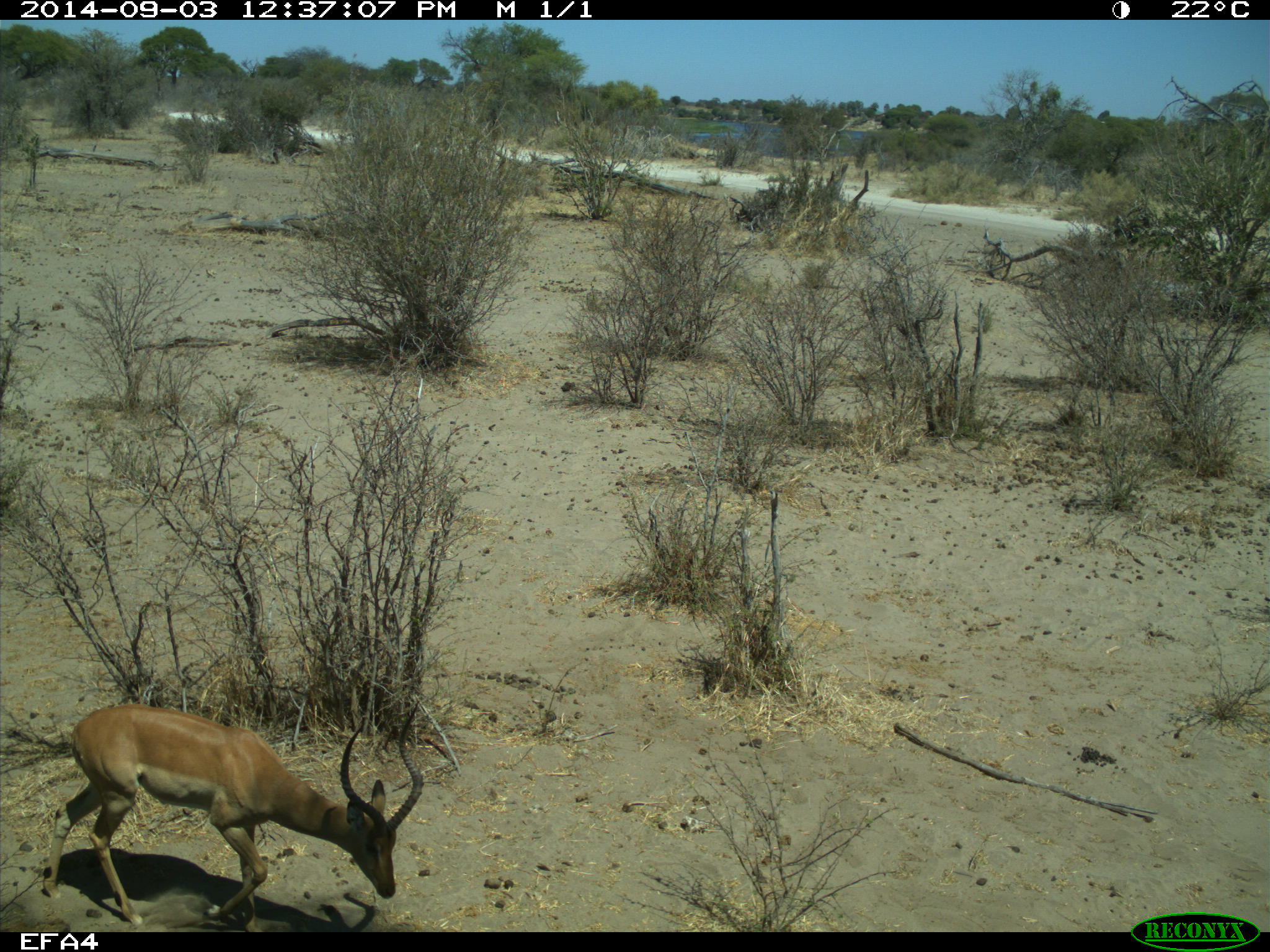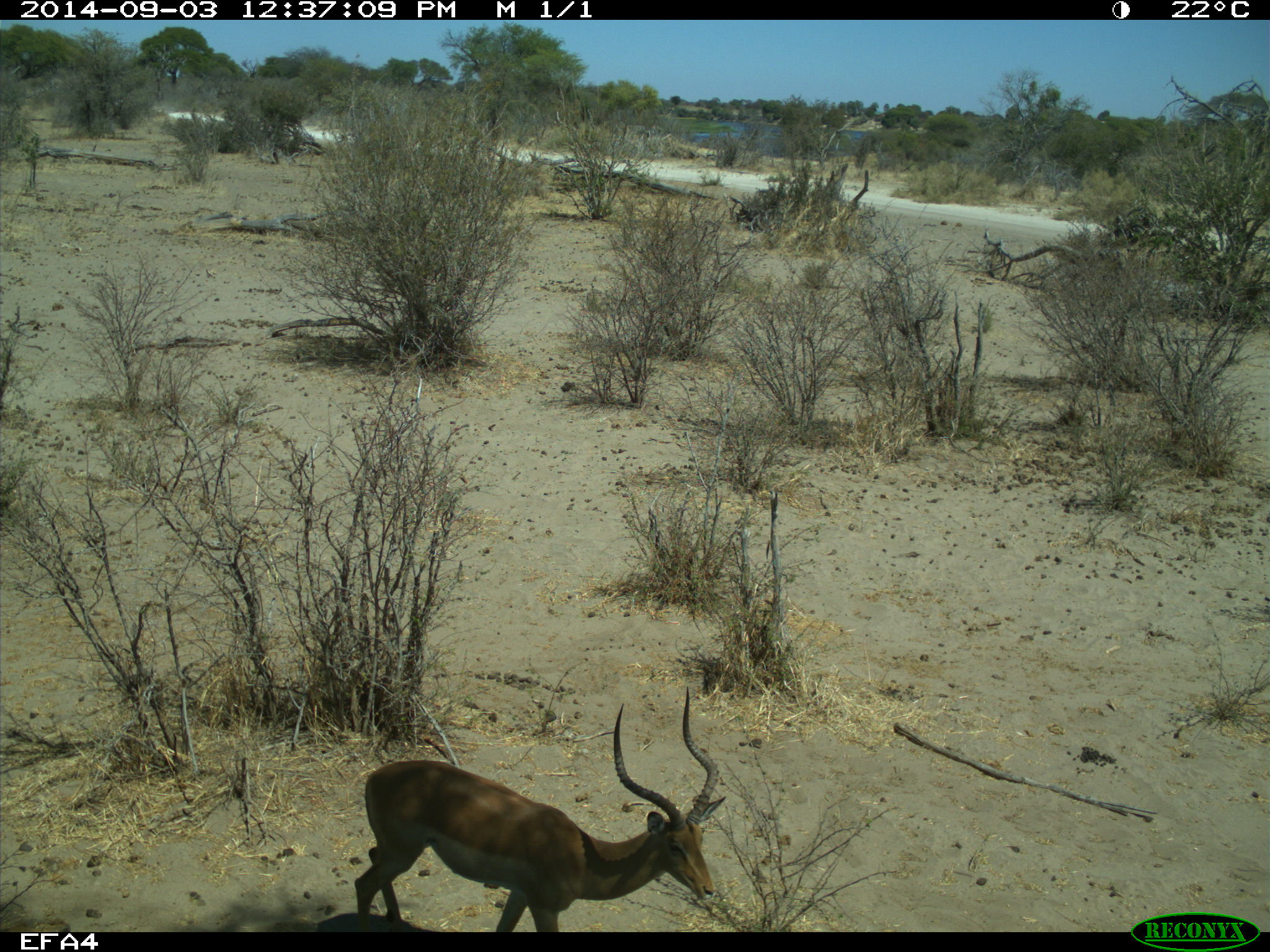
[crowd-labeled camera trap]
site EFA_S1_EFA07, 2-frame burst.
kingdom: Animalia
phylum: Chordata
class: Mammalia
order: Artiodactyla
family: Bovidae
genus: Aepyceros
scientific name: Aepyceros melampus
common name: impala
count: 1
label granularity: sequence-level